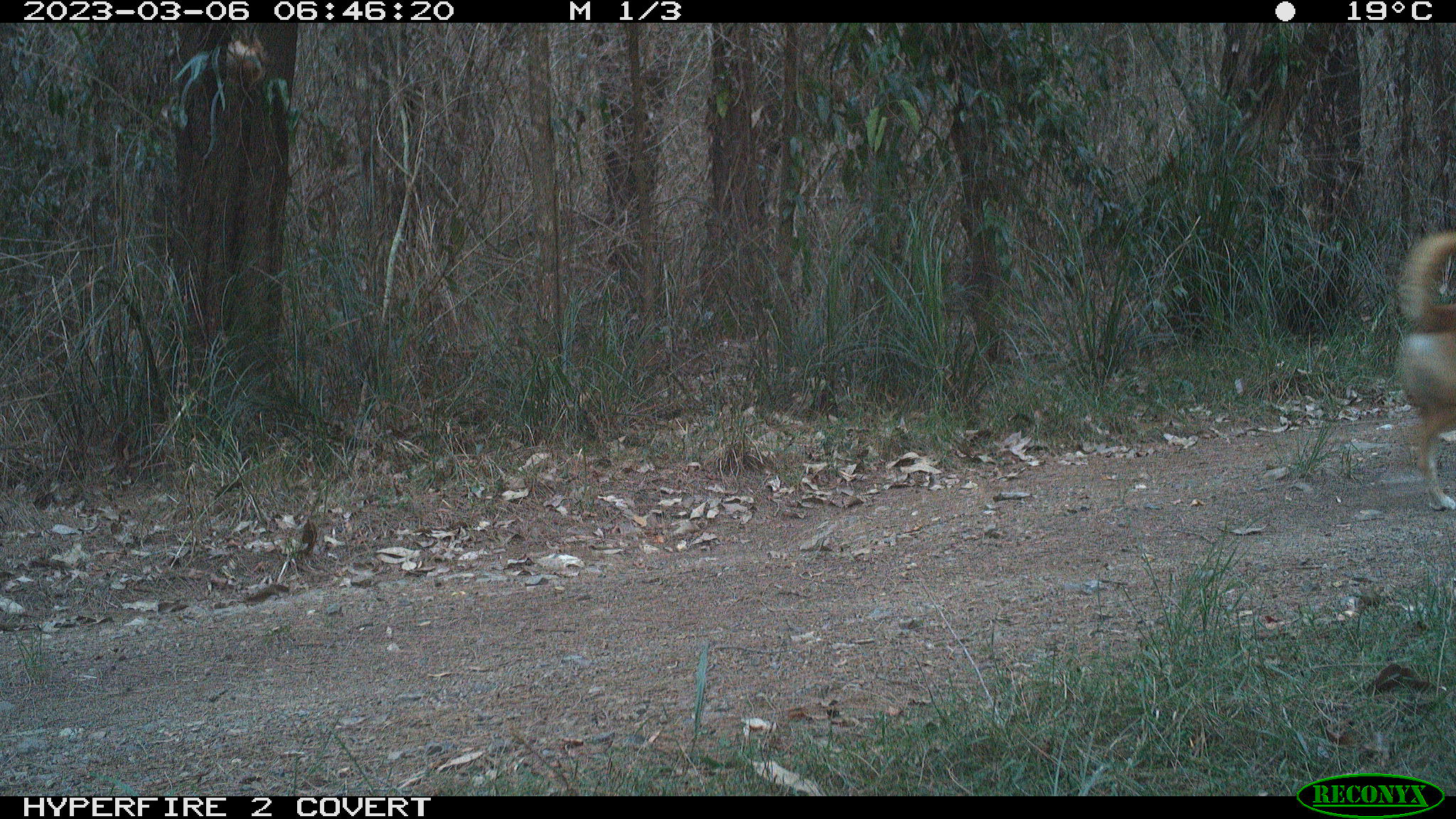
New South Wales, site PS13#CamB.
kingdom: Animalia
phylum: Chordata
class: Mammalia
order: Carnivora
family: Canidae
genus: Canis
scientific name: Canis familiaris dingo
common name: dingo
Dingo (Canis familiaris dingo).